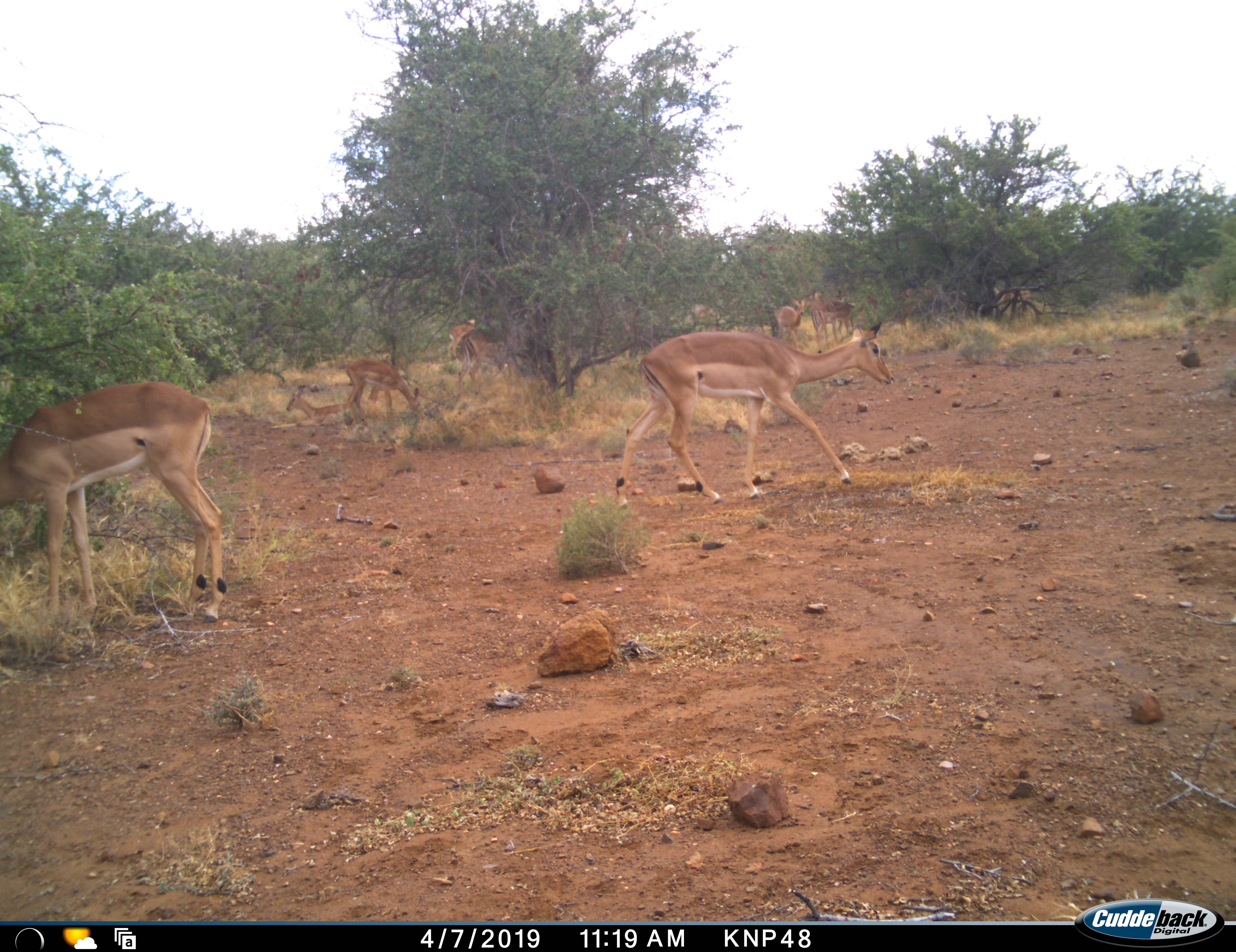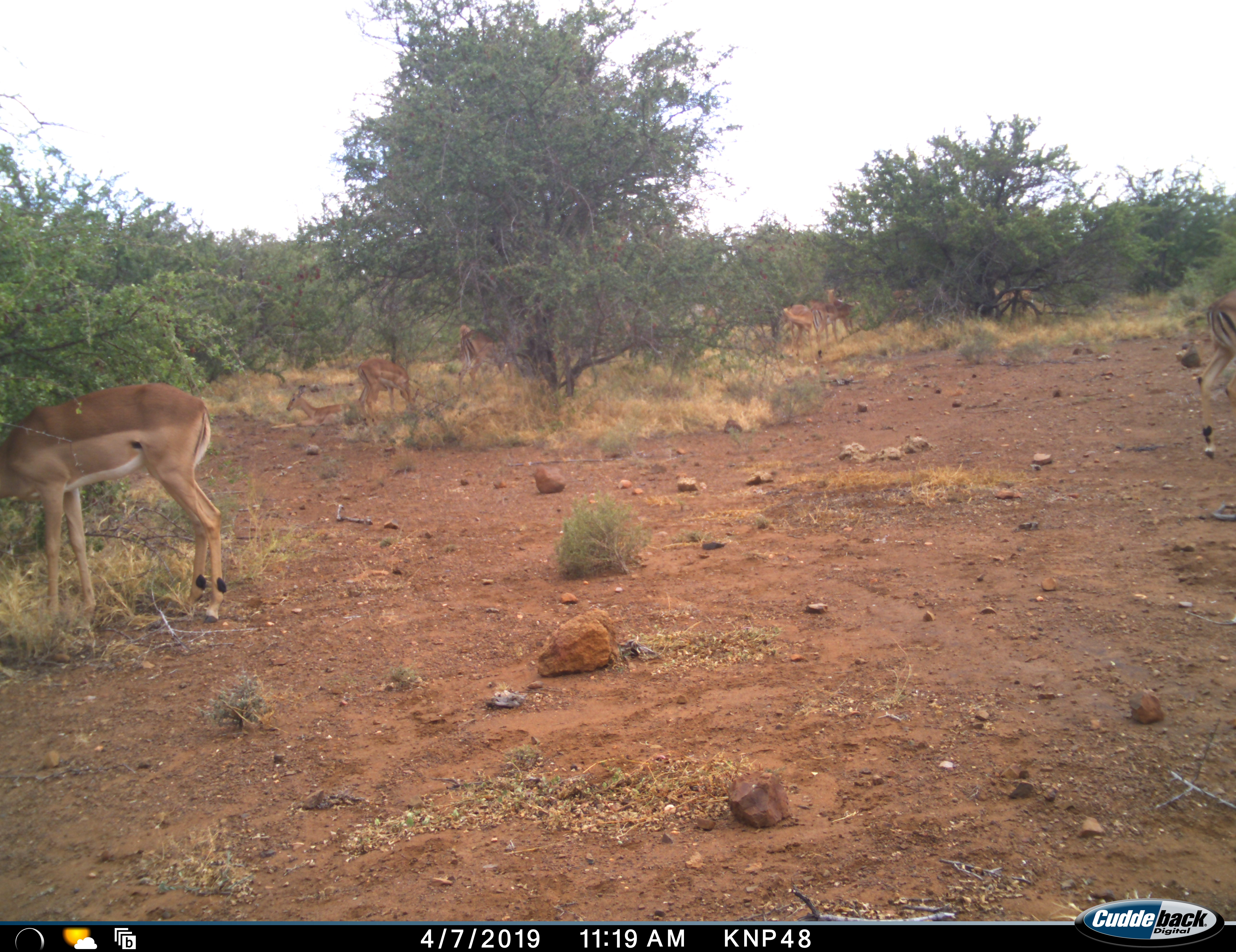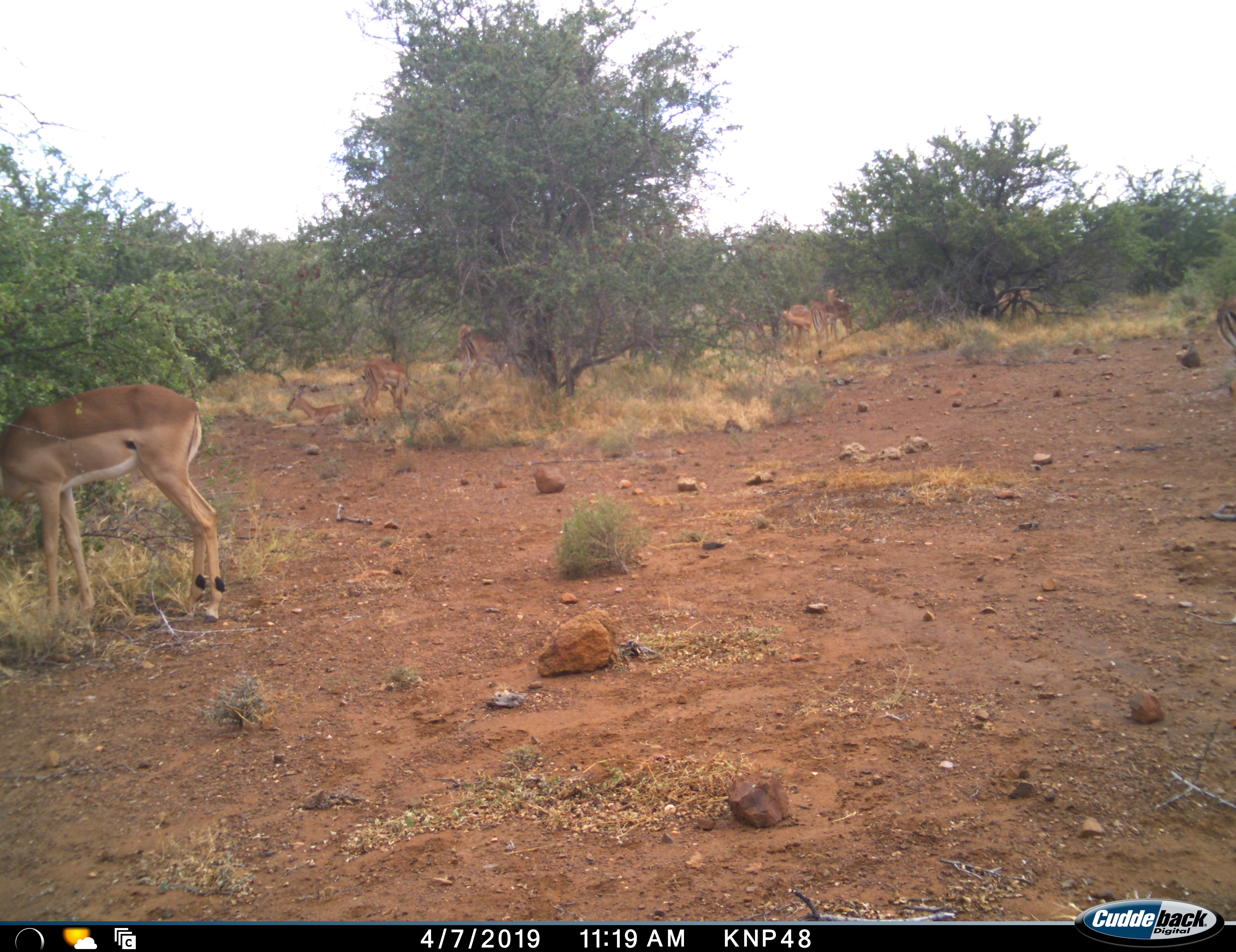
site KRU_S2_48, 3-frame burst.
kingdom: Animalia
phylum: Chordata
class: Mammalia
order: Artiodactyla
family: Bovidae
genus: Aepyceros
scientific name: Aepyceros melampus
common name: impala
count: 10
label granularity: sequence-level